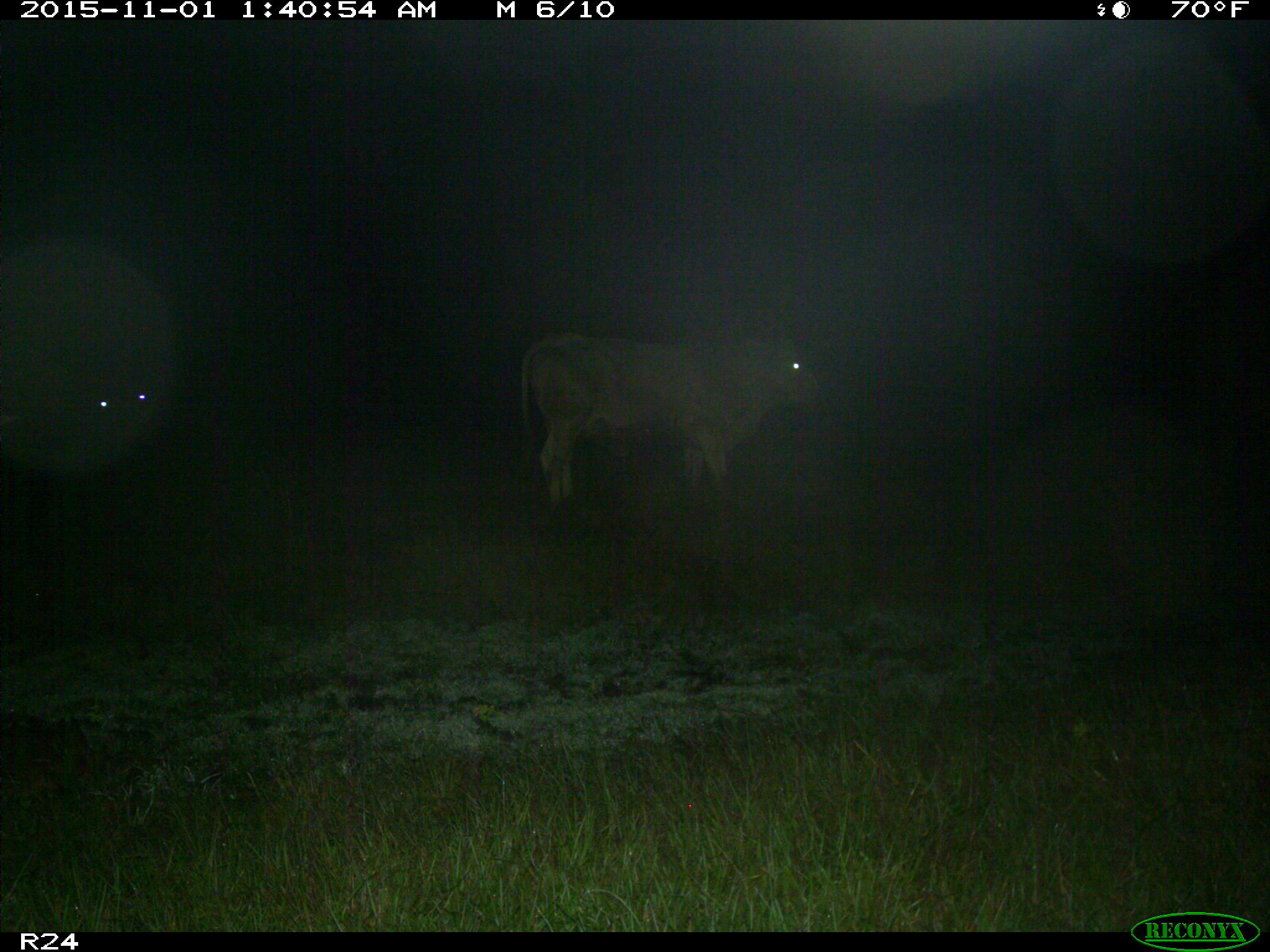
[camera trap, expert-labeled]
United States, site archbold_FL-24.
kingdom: Animalia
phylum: Chordata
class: Mammalia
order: Artiodactyla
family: Bovidae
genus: Bos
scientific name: Bos taurus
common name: domestic cow